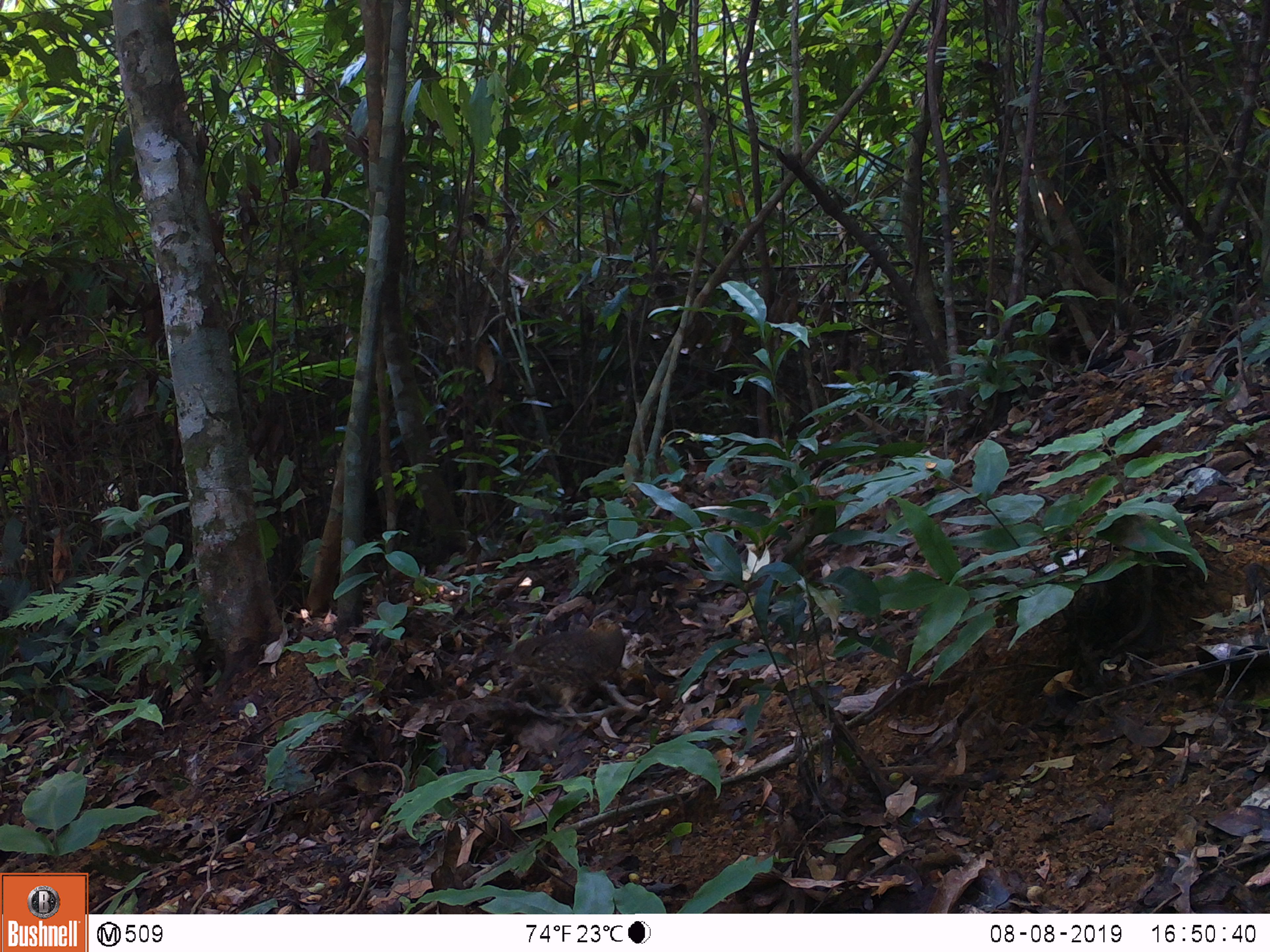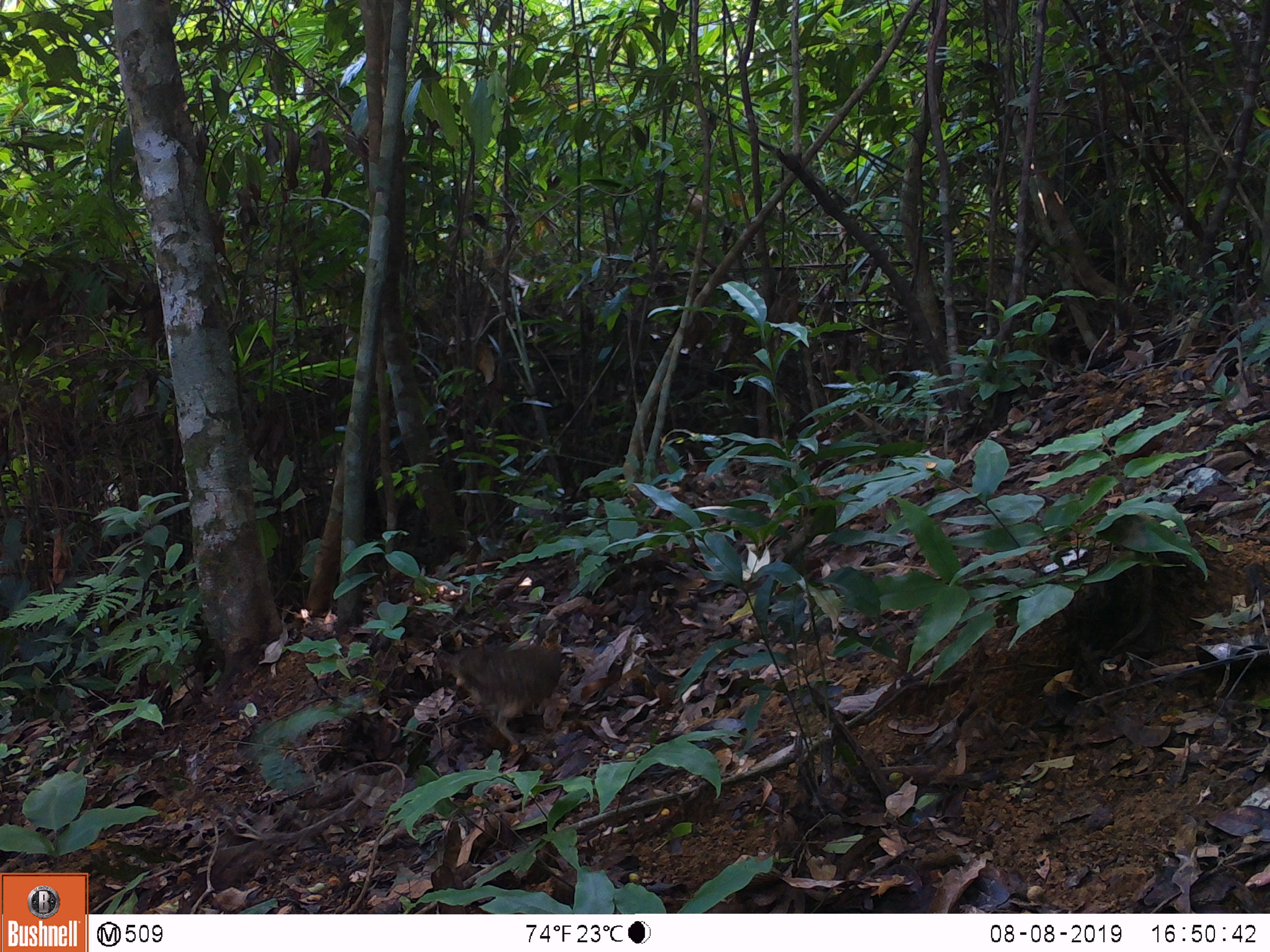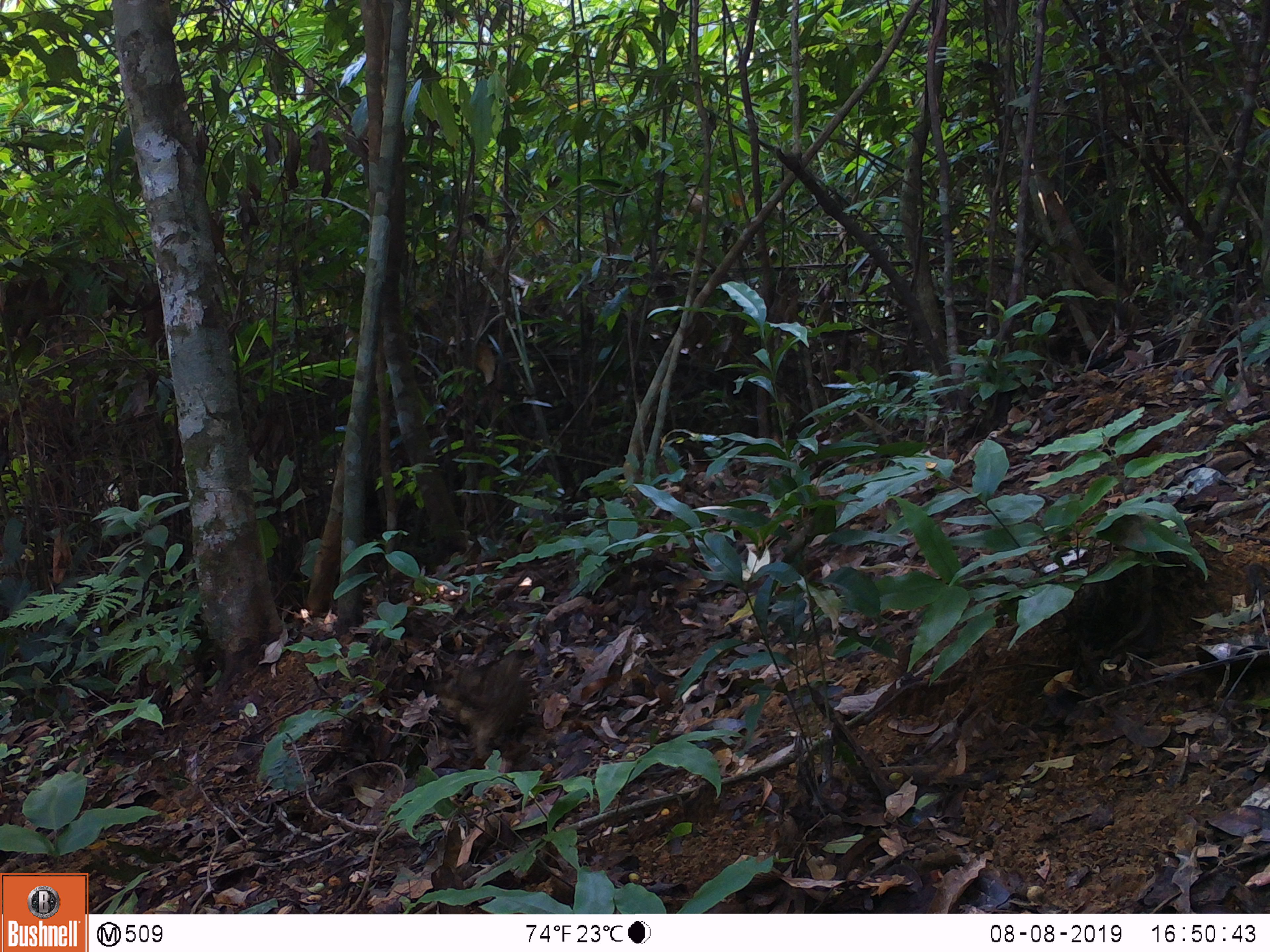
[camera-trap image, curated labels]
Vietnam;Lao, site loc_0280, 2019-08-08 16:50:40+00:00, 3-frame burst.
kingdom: Animalia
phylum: Chordata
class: Aves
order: Galliformes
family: Phasianidae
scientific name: Phasianidae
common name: partridge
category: unidentified partridge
Unidentified partridge (partridge) (Phasianidae). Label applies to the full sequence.